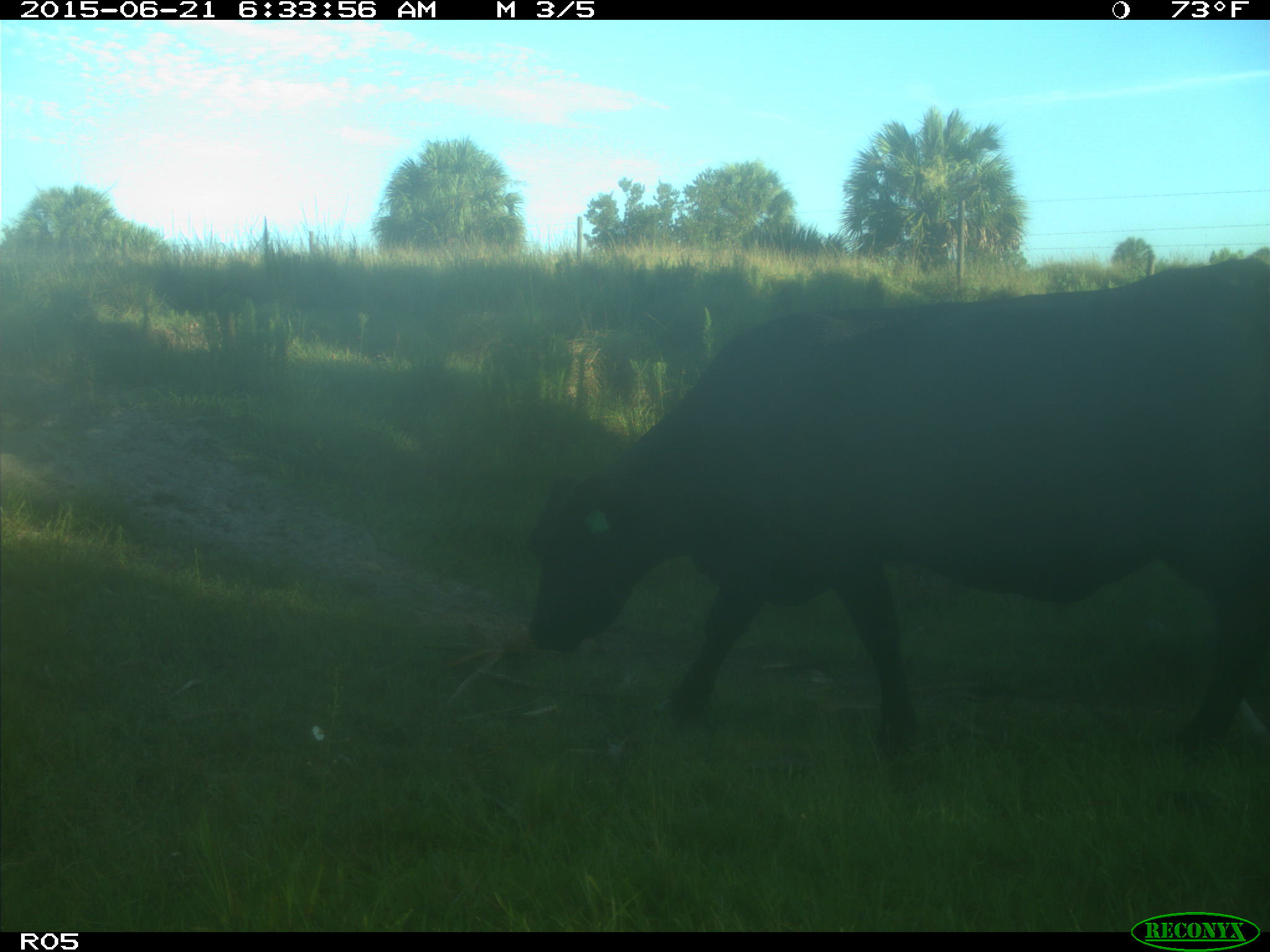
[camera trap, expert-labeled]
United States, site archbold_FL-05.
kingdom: Animalia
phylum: Chordata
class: Mammalia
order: Artiodactyla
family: Bovidae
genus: Bos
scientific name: Bos taurus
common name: domestic cow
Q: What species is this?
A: Bos taurus (domestic cow).